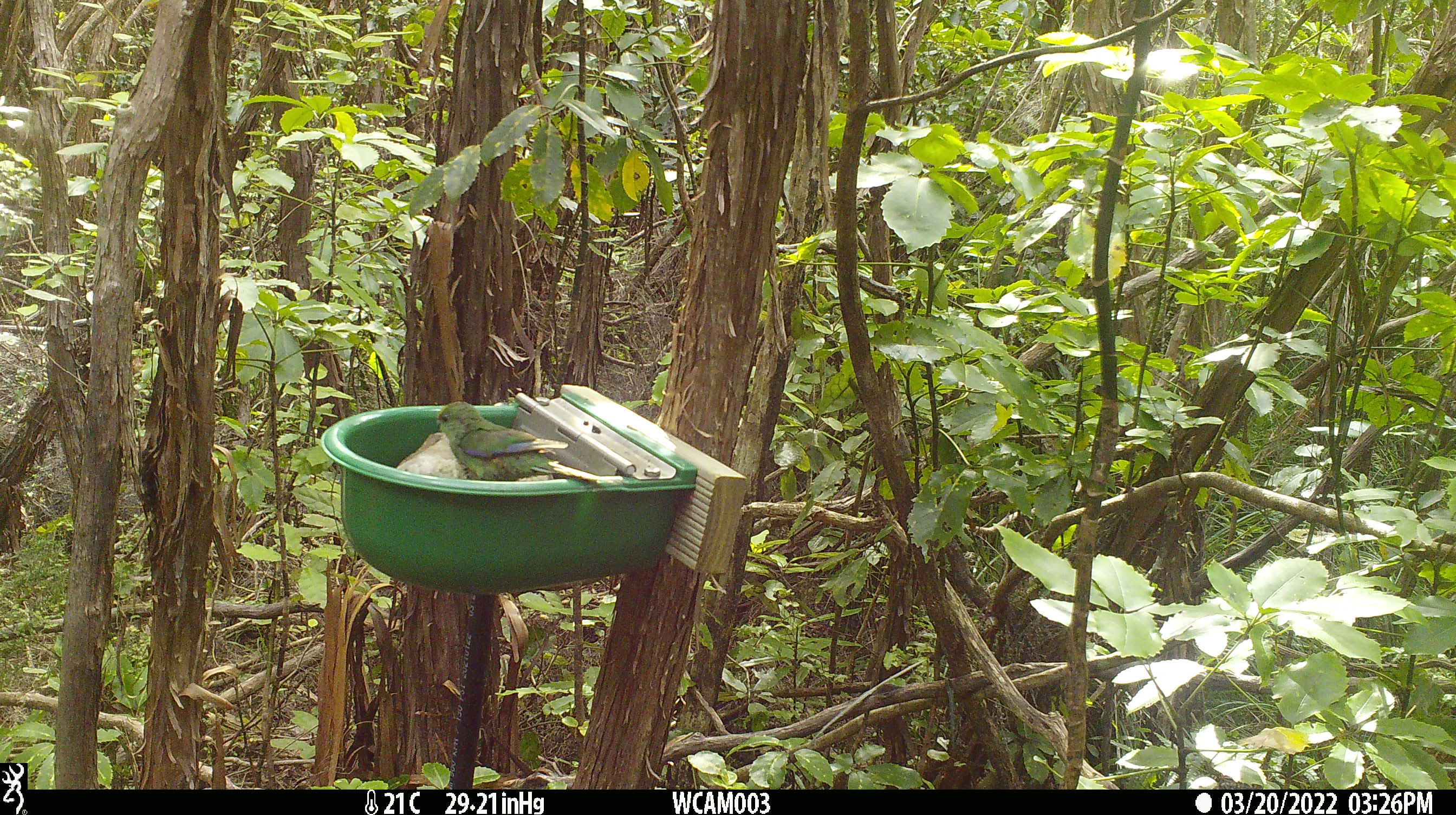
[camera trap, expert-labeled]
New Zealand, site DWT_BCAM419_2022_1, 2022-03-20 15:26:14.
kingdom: Animalia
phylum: Chordata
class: Aves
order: Psittaciformes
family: Psittaculidae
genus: Cyanoramphus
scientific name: Cyanoramphus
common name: parakeet